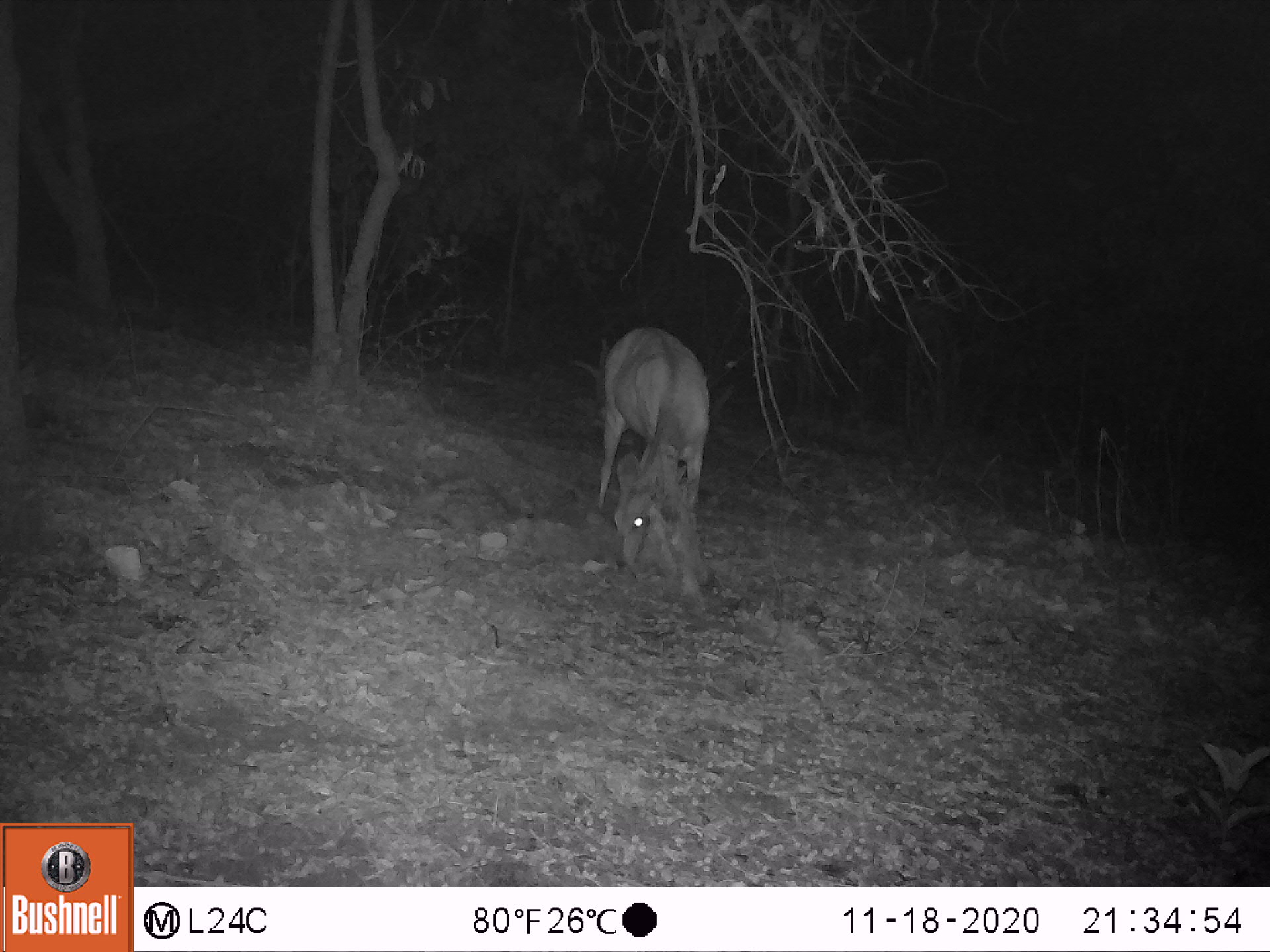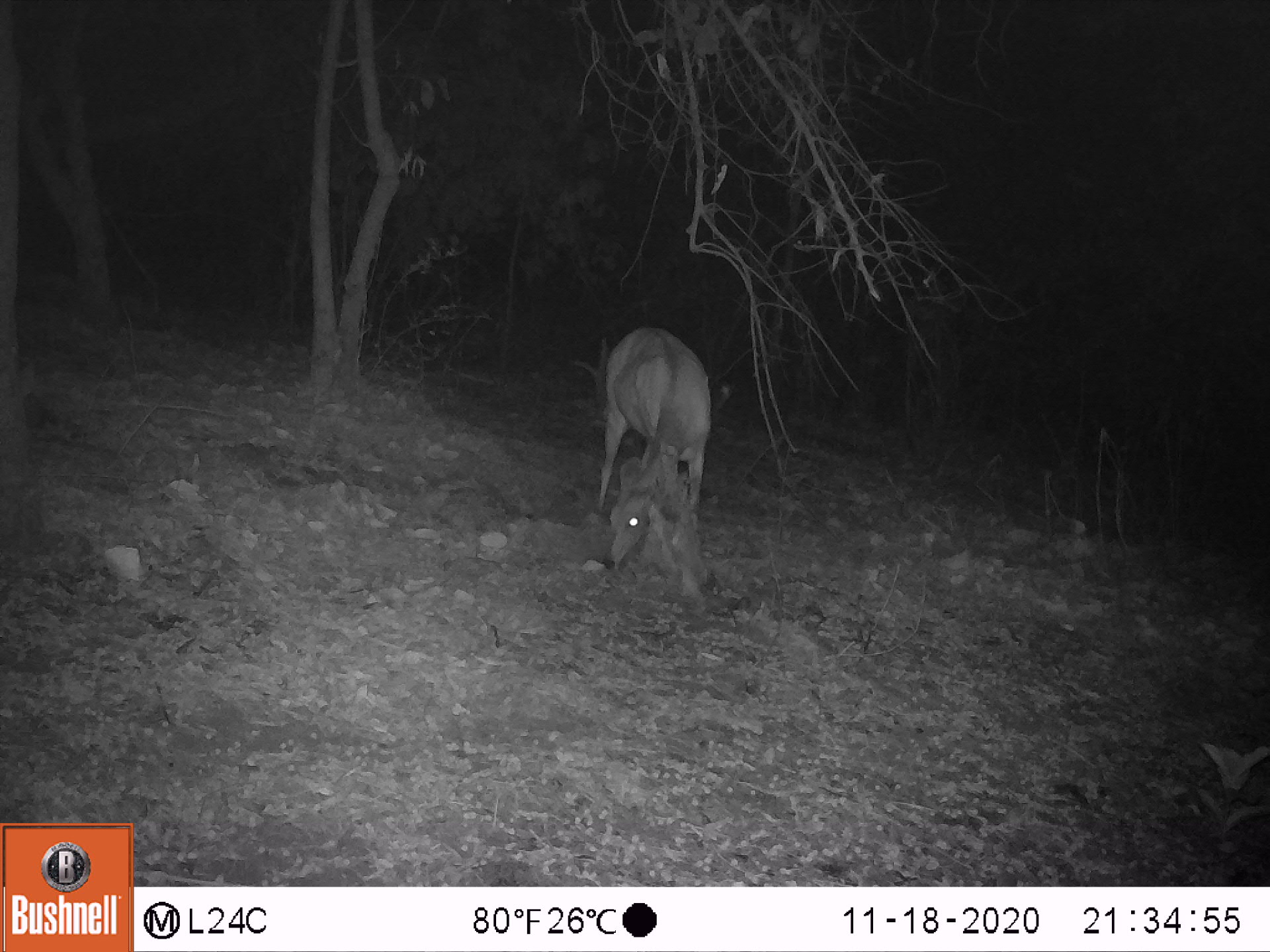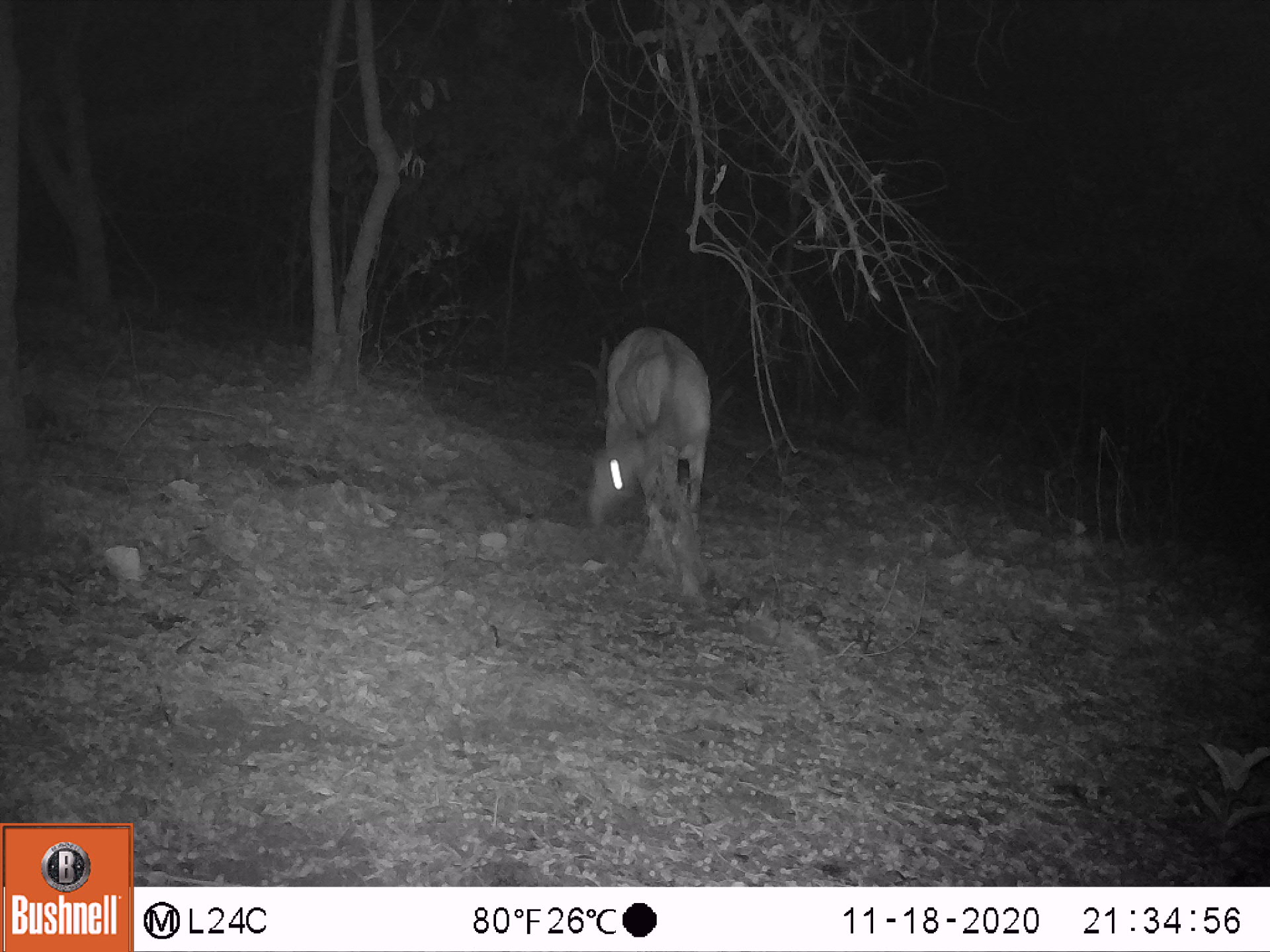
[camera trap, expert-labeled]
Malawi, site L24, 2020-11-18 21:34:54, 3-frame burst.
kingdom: Animalia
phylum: Chordata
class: Mammalia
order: Artiodactyla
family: Bovidae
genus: Tragelaphus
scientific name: Tragelaphus sylvaticus sylvaticus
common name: cape bushbuck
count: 1